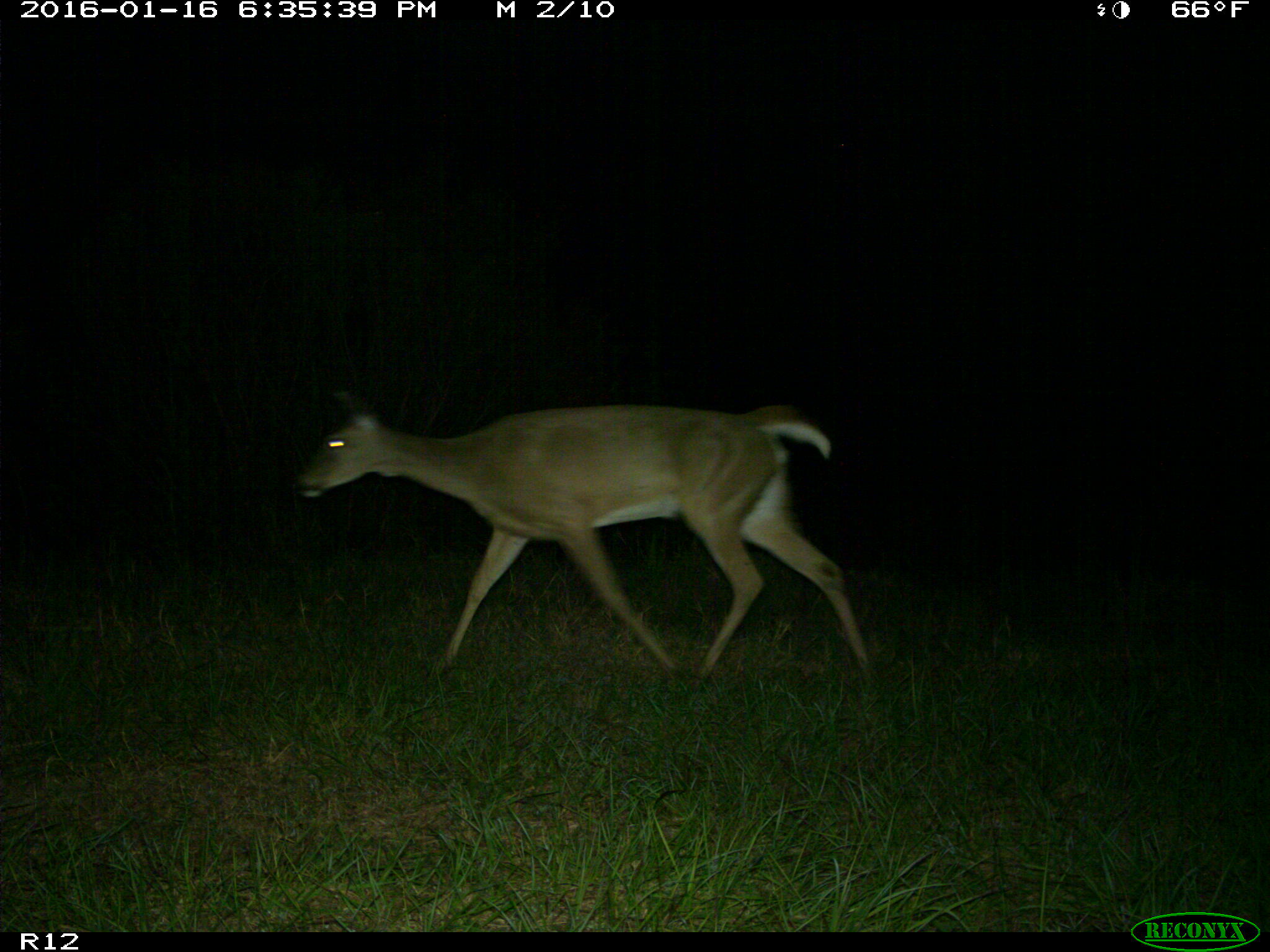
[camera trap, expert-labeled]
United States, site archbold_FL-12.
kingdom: Animalia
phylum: Chordata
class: Mammalia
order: Artiodactyla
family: Cervidae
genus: Odocoileus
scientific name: Odocoileus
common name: deer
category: unidentified deer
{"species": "unidentified deer (deer) (Odocoileus)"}